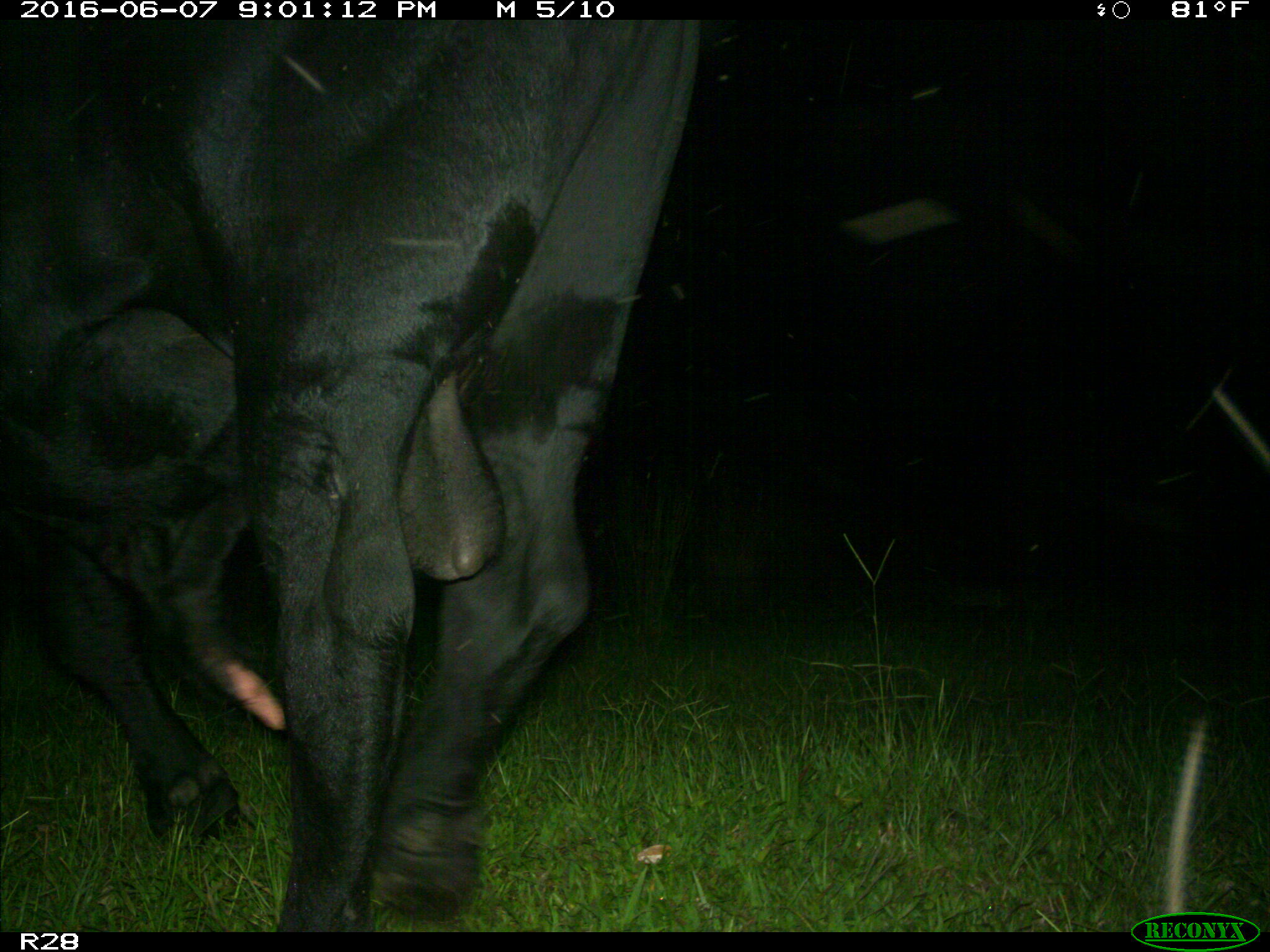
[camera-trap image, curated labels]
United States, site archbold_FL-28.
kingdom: Animalia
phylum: Chordata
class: Mammalia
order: Artiodactyla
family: Bovidae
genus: Bos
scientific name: Bos taurus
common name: domestic cow